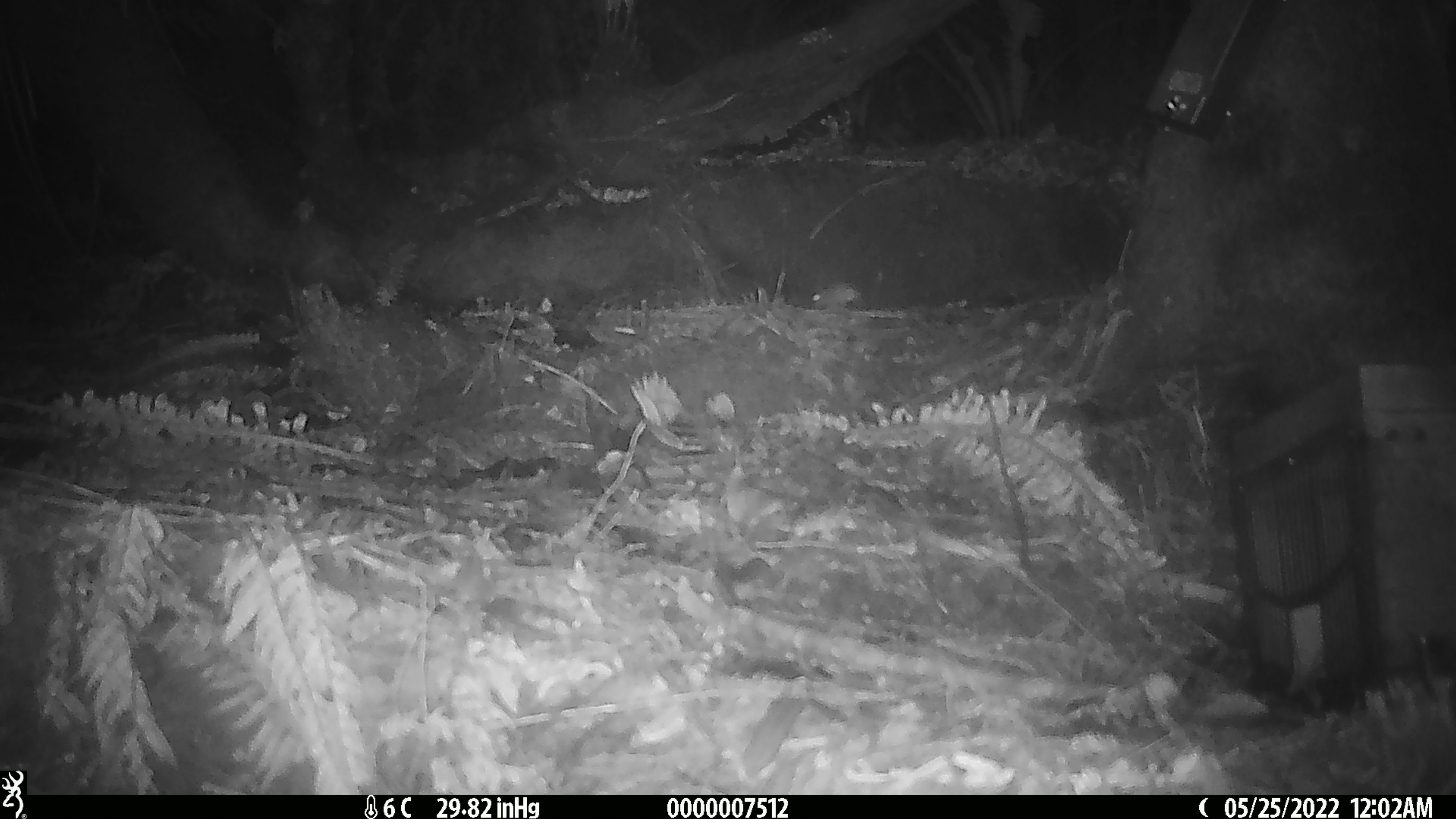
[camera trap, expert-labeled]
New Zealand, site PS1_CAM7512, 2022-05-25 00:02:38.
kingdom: Animalia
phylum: Chordata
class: Mammalia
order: Rodentia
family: Muridae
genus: Mus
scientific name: Mus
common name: mouse